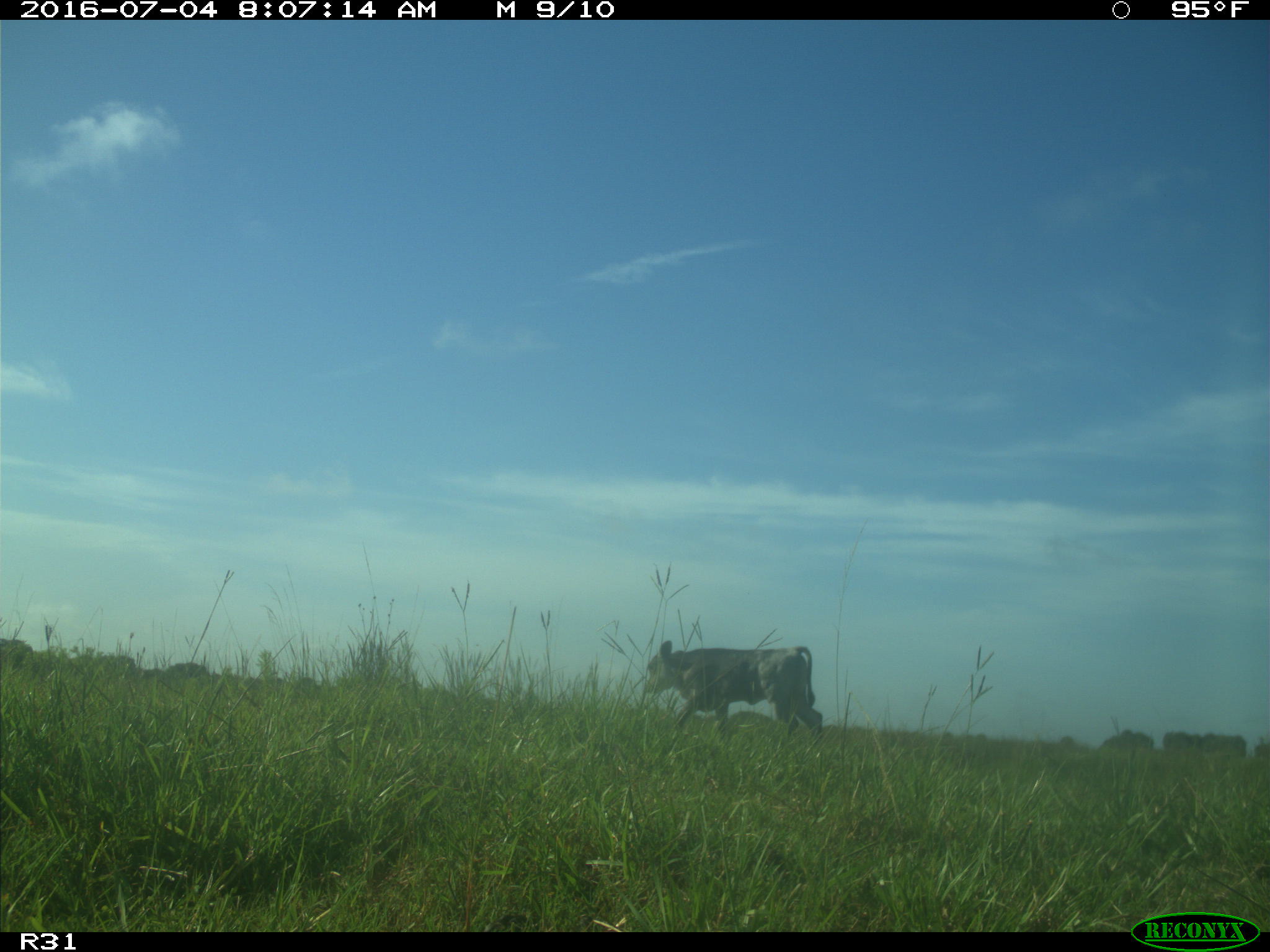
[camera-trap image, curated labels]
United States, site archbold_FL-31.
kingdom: Animalia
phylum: Chordata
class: Mammalia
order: Artiodactyla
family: Bovidae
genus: Bos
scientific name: Bos taurus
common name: domestic cow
Bos taurus (domestic cow).